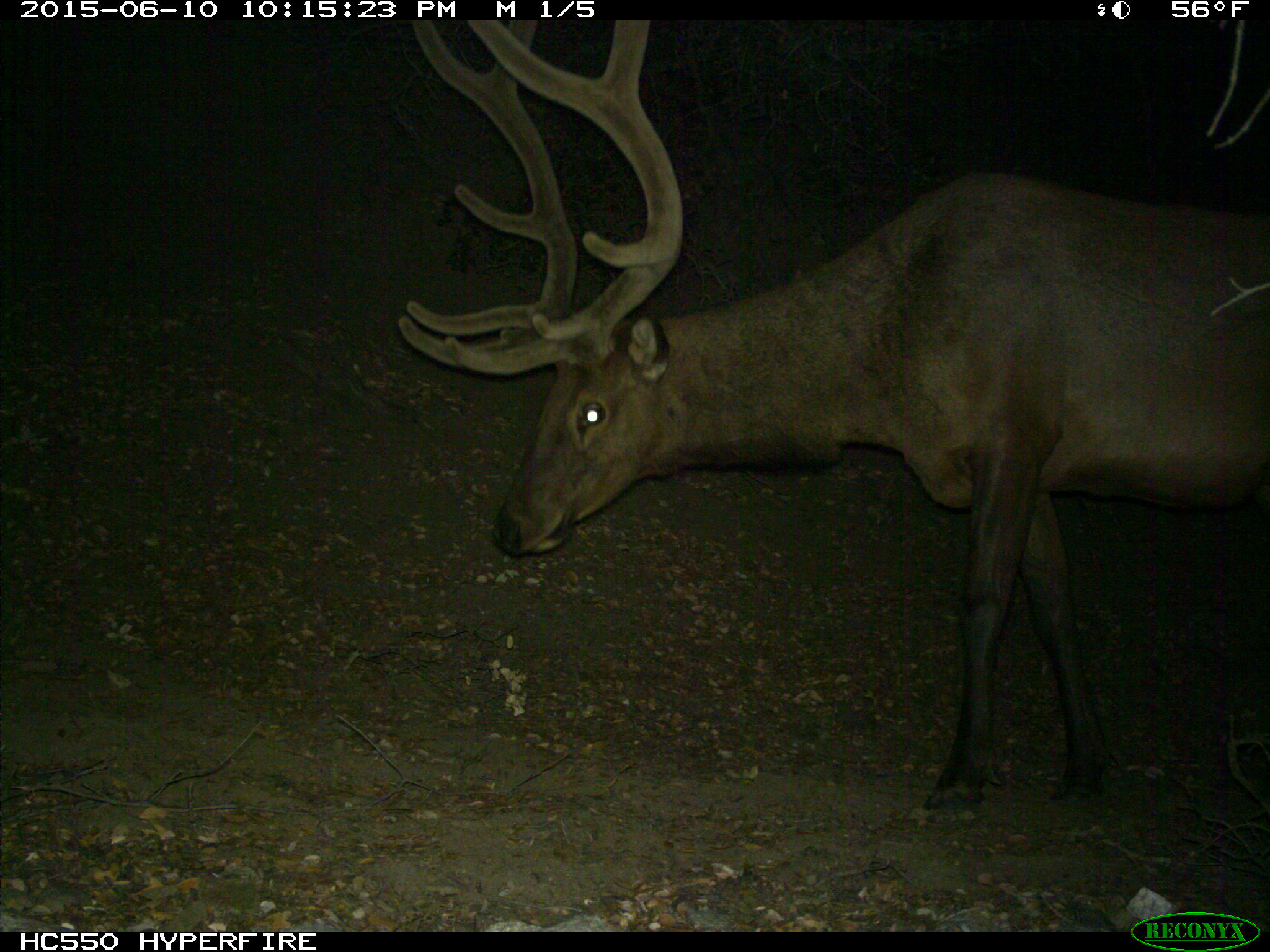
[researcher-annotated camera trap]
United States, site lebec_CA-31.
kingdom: Animalia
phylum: Chordata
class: Mammalia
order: Artiodactyla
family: Cervidae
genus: Cervus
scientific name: Cervus canadensis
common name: elk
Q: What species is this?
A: Cervus canadensis (elk).